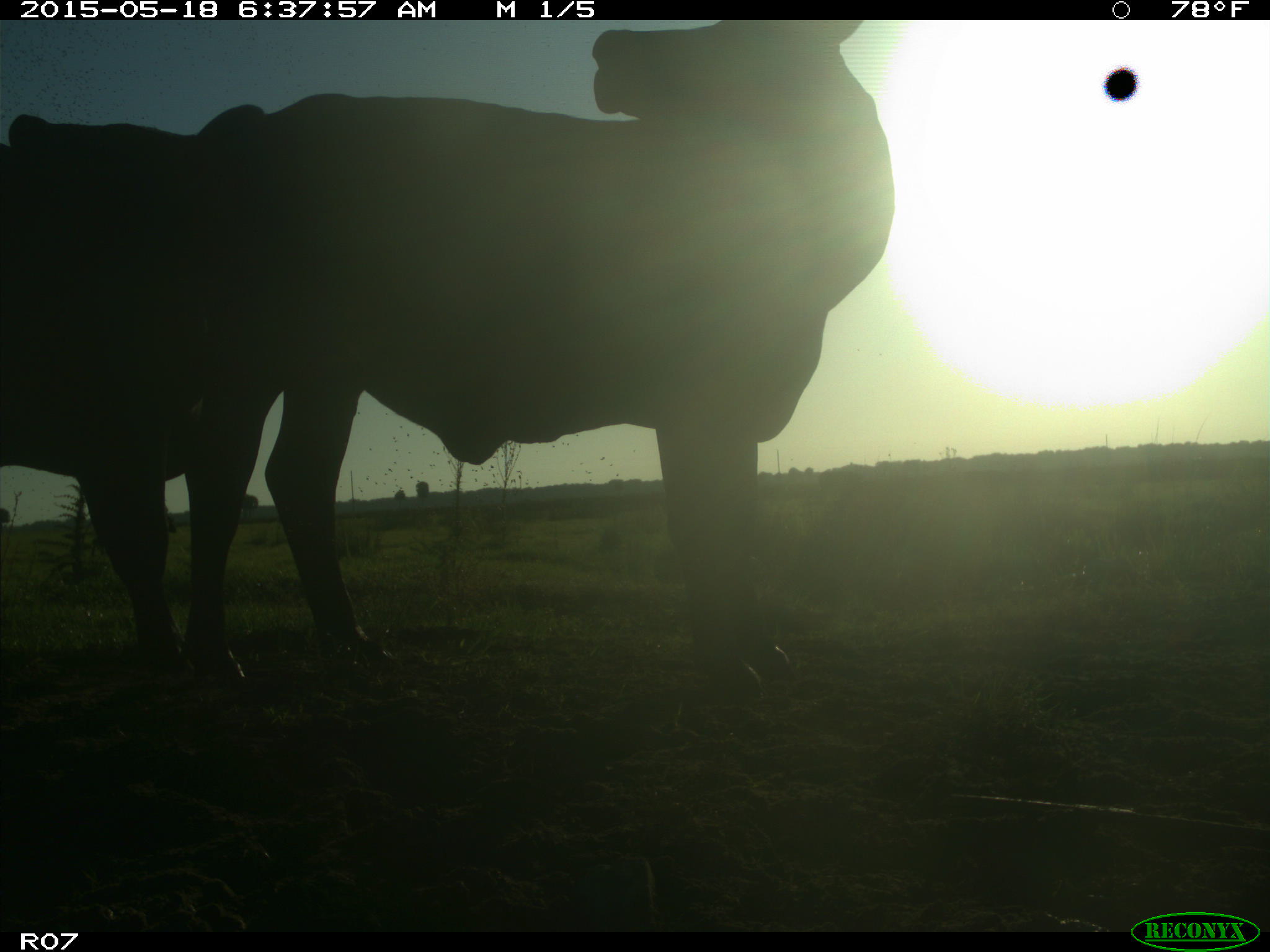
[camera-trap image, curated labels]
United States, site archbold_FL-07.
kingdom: Animalia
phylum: Chordata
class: Mammalia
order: Artiodactyla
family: Bovidae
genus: Bos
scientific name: Bos taurus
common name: domestic cow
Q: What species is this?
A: Bos taurus (domestic cow).